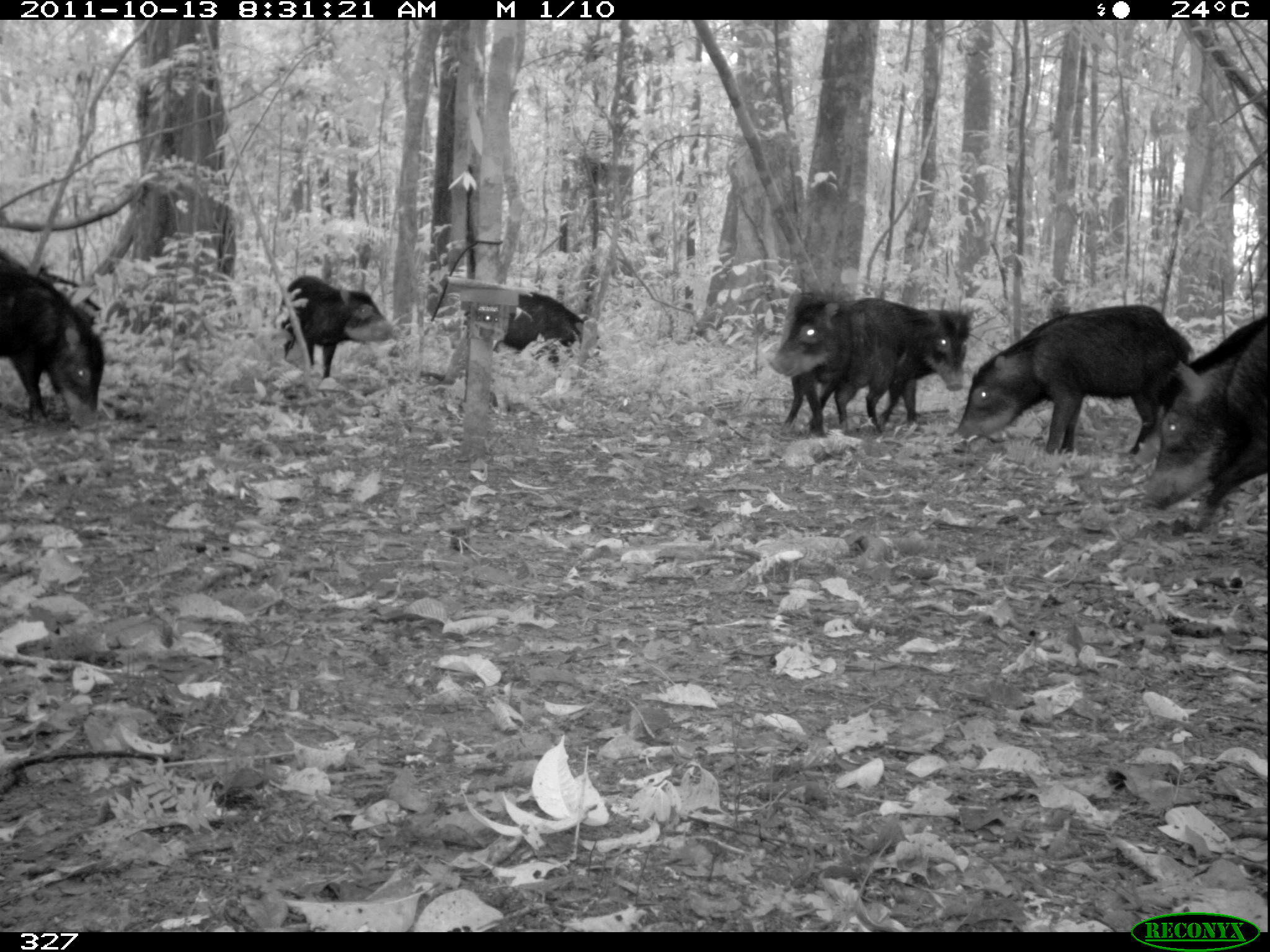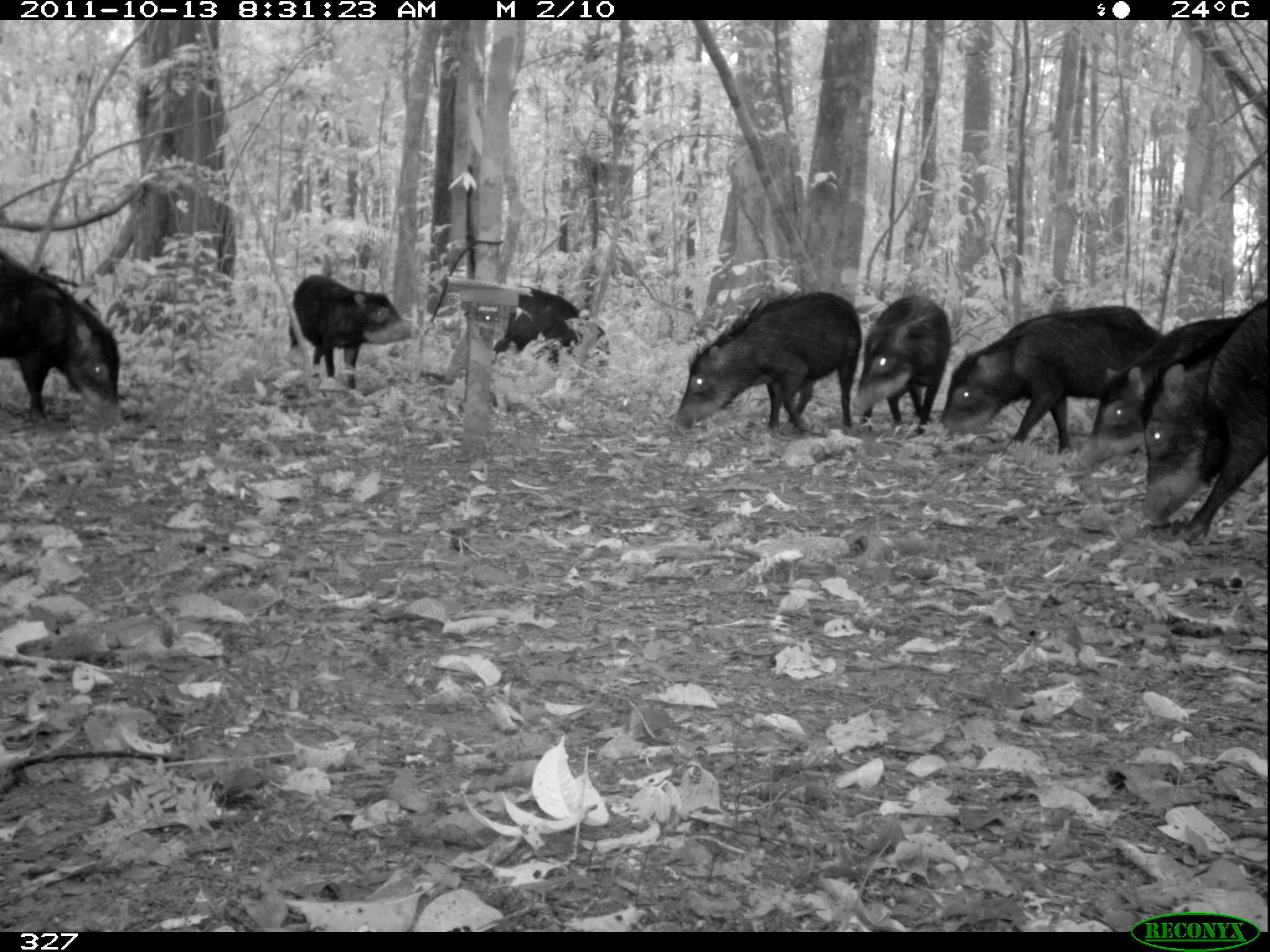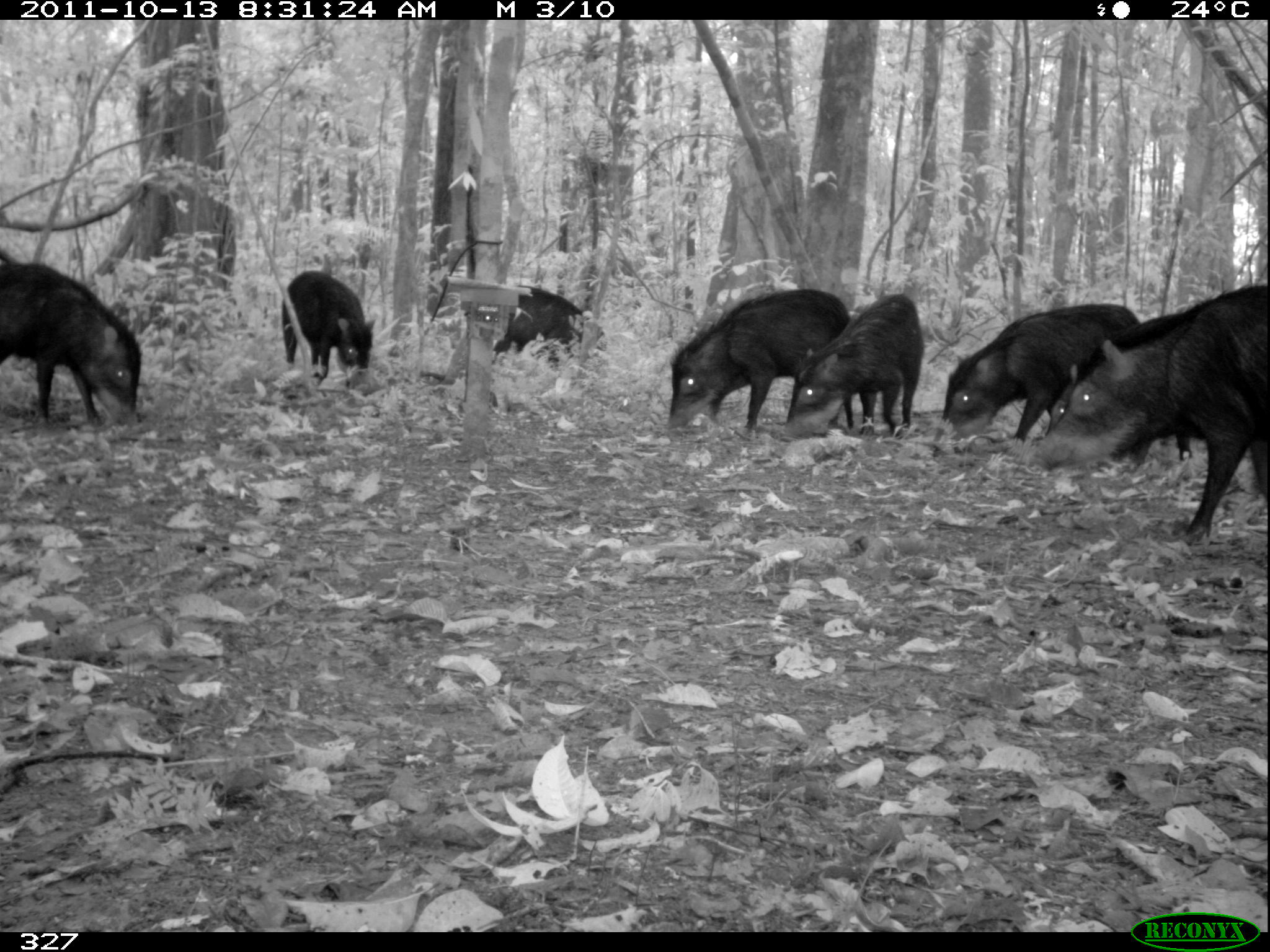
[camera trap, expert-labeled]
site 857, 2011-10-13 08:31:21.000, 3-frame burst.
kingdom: Animalia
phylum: Chordata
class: Mammalia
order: Artiodactyla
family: Tayassuidae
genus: Tayassu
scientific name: Tayassu pecari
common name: white-lipped peccary